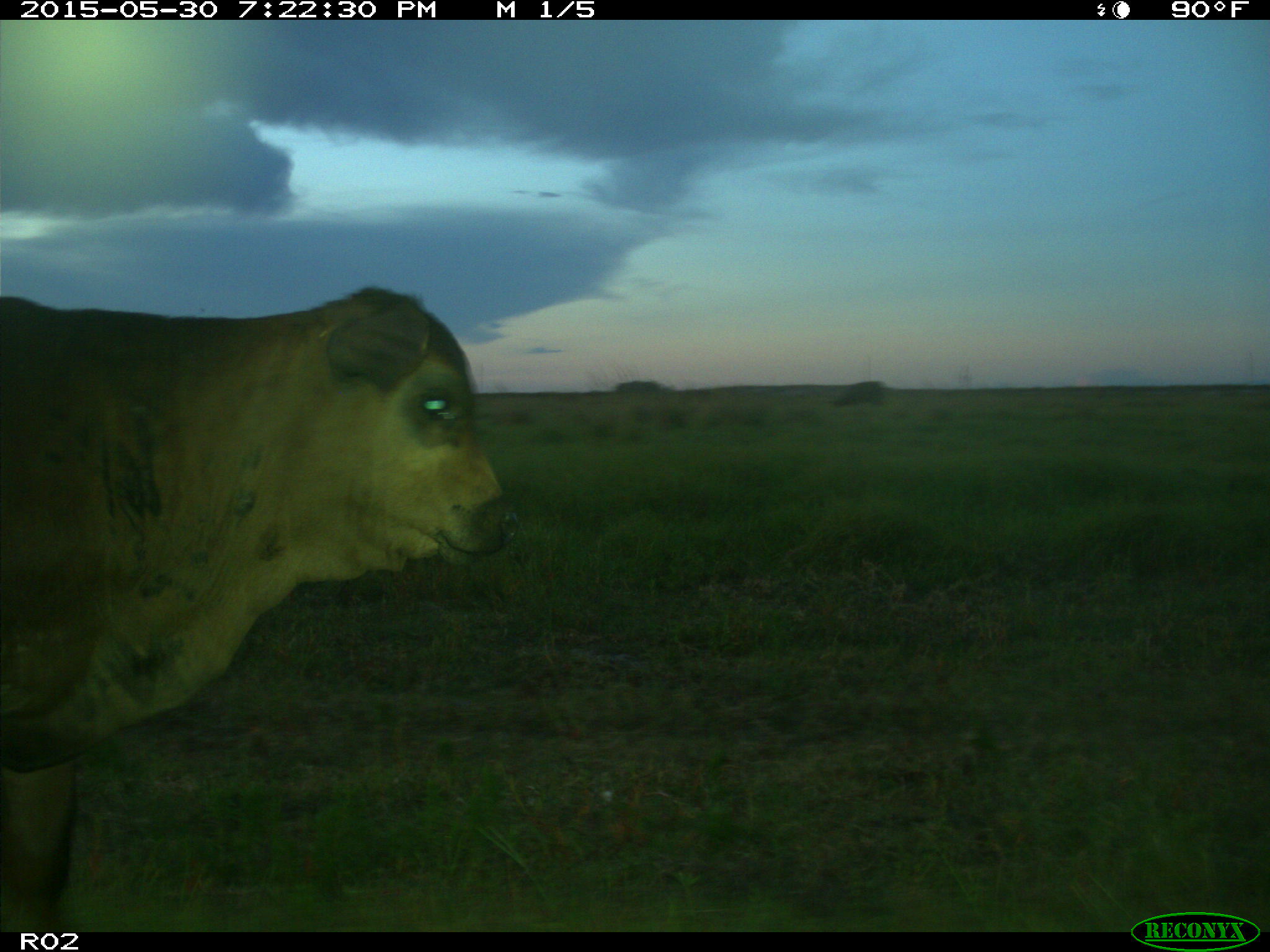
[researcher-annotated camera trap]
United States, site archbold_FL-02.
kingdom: Animalia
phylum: Chordata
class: Mammalia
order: Artiodactyla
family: Bovidae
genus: Bos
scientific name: Bos taurus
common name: domestic cow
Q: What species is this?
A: Bos taurus (domestic cow).